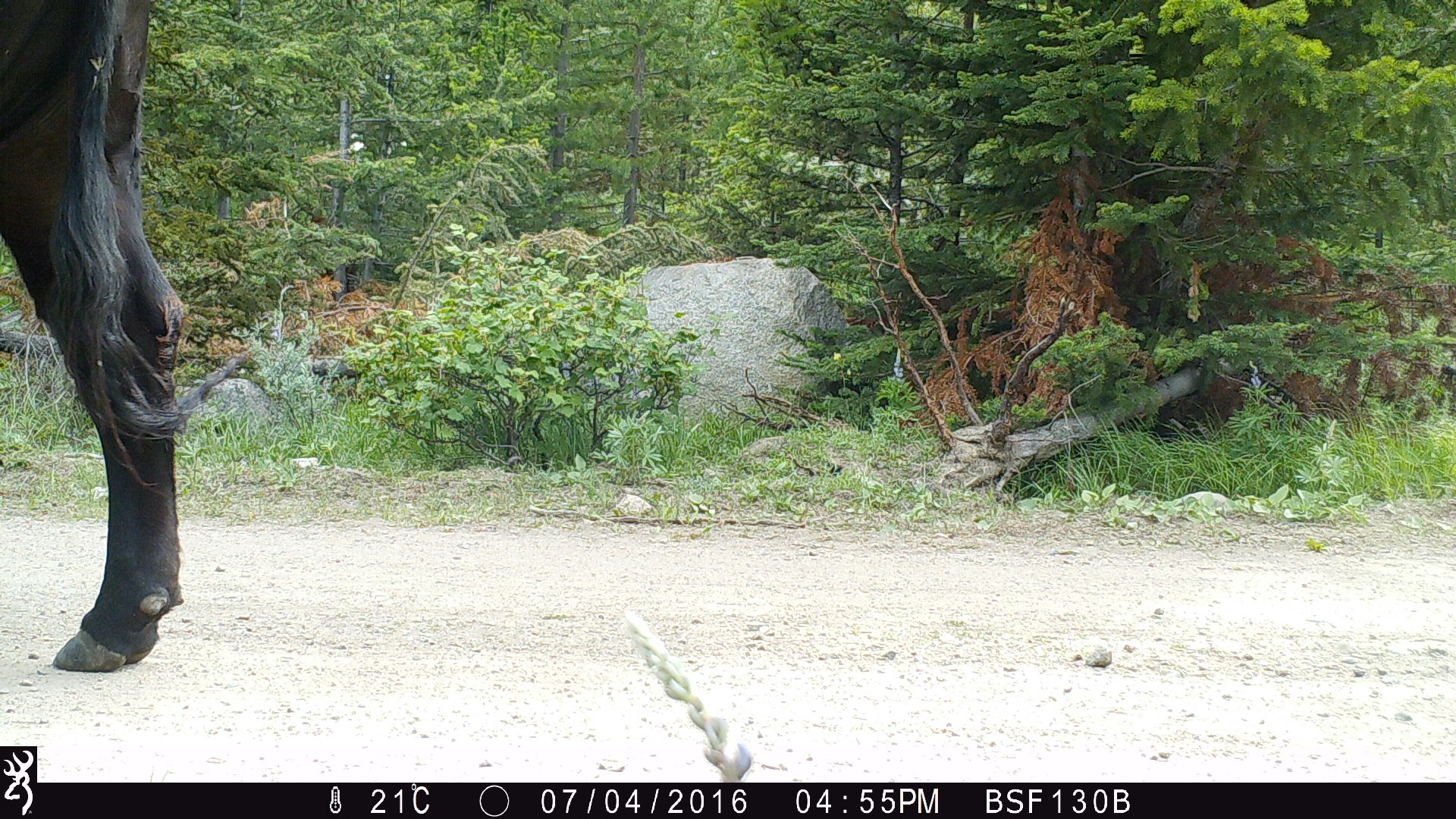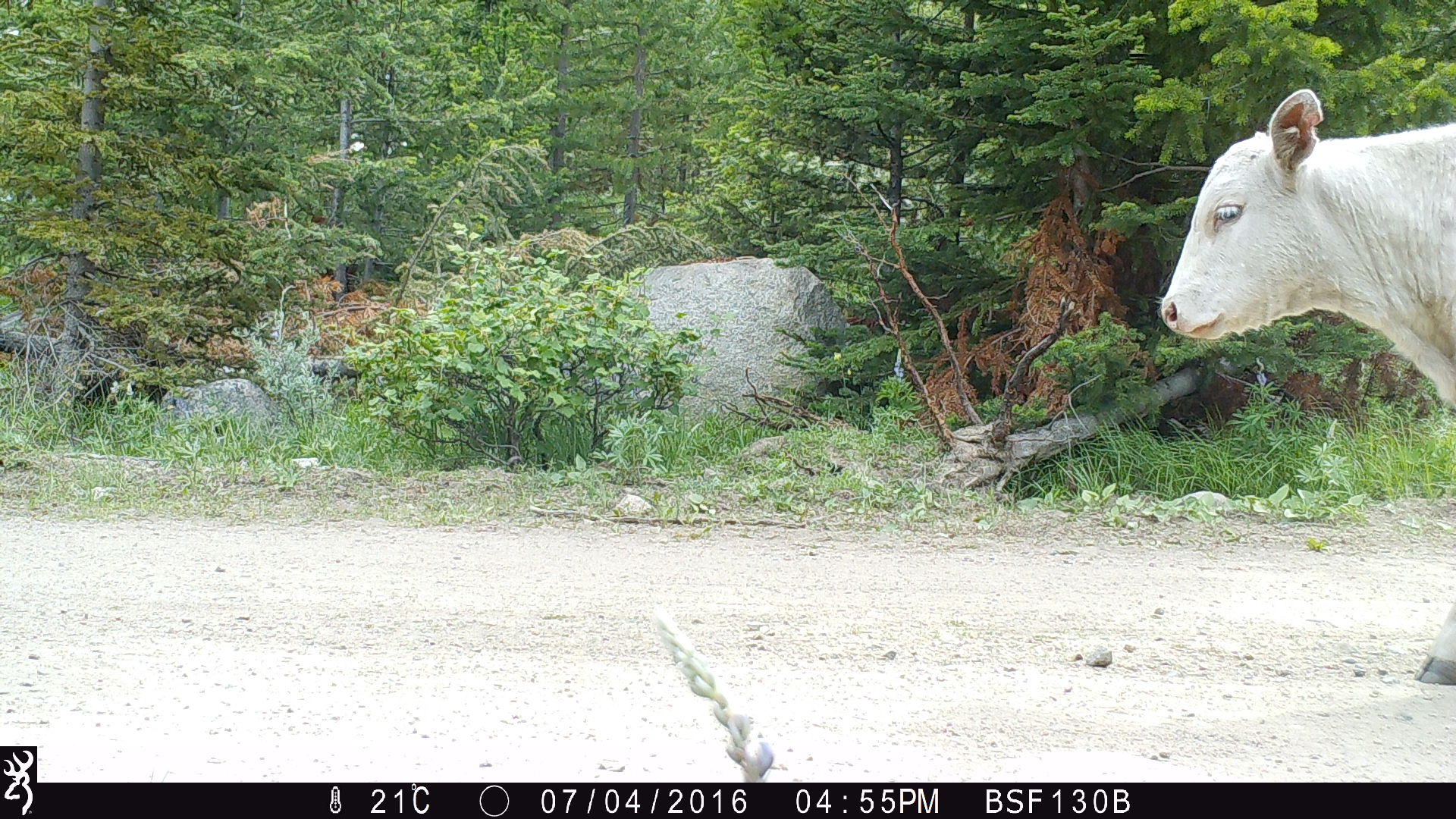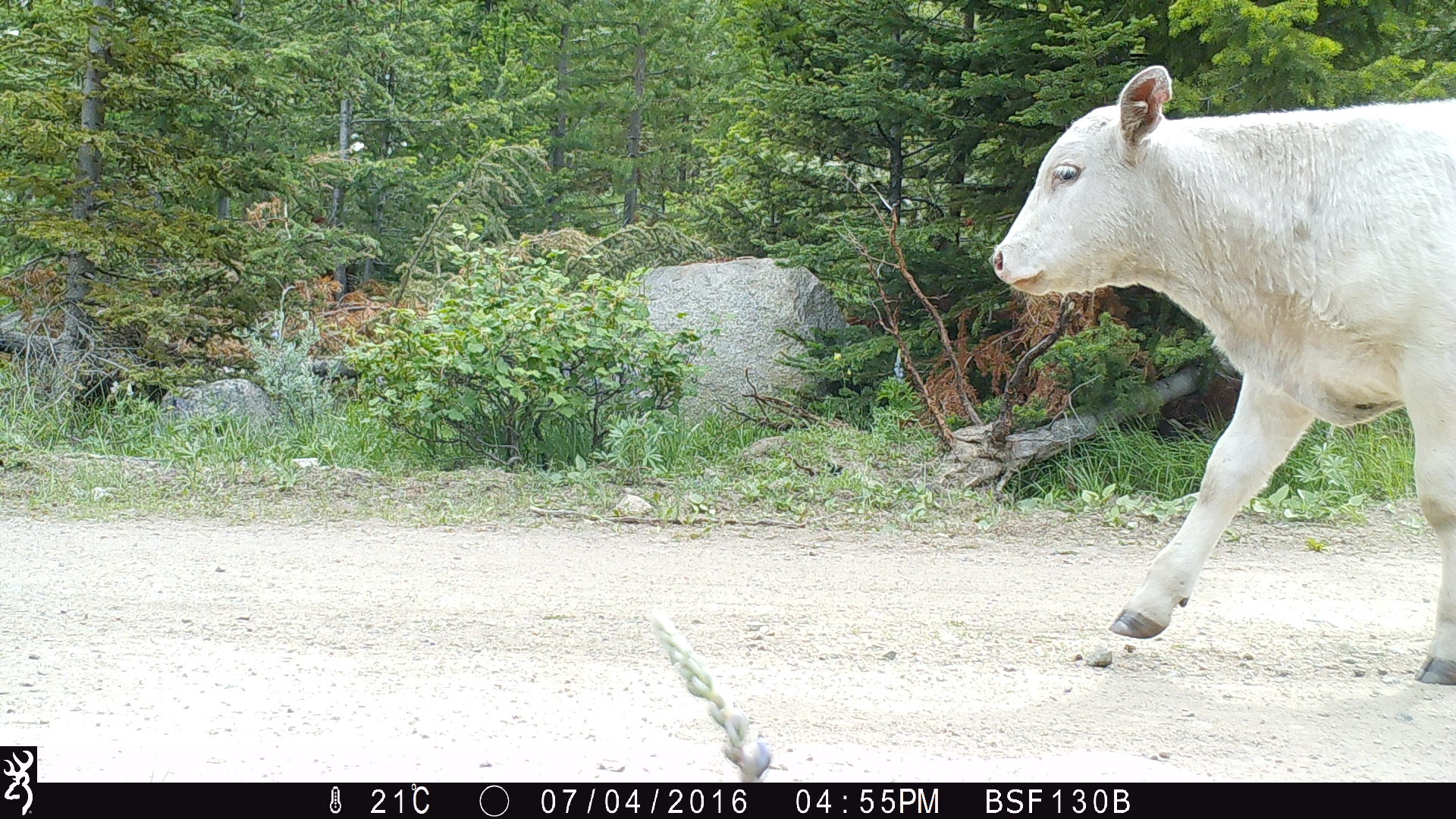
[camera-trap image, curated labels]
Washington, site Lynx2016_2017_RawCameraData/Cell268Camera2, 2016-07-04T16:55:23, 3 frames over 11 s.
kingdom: Animalia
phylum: Chordata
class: Mammalia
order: Artiodactyla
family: Bovidae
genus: Bos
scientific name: Bos taurus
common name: domestic cattle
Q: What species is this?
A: Domestic cattle (Bos taurus).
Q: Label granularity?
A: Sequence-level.